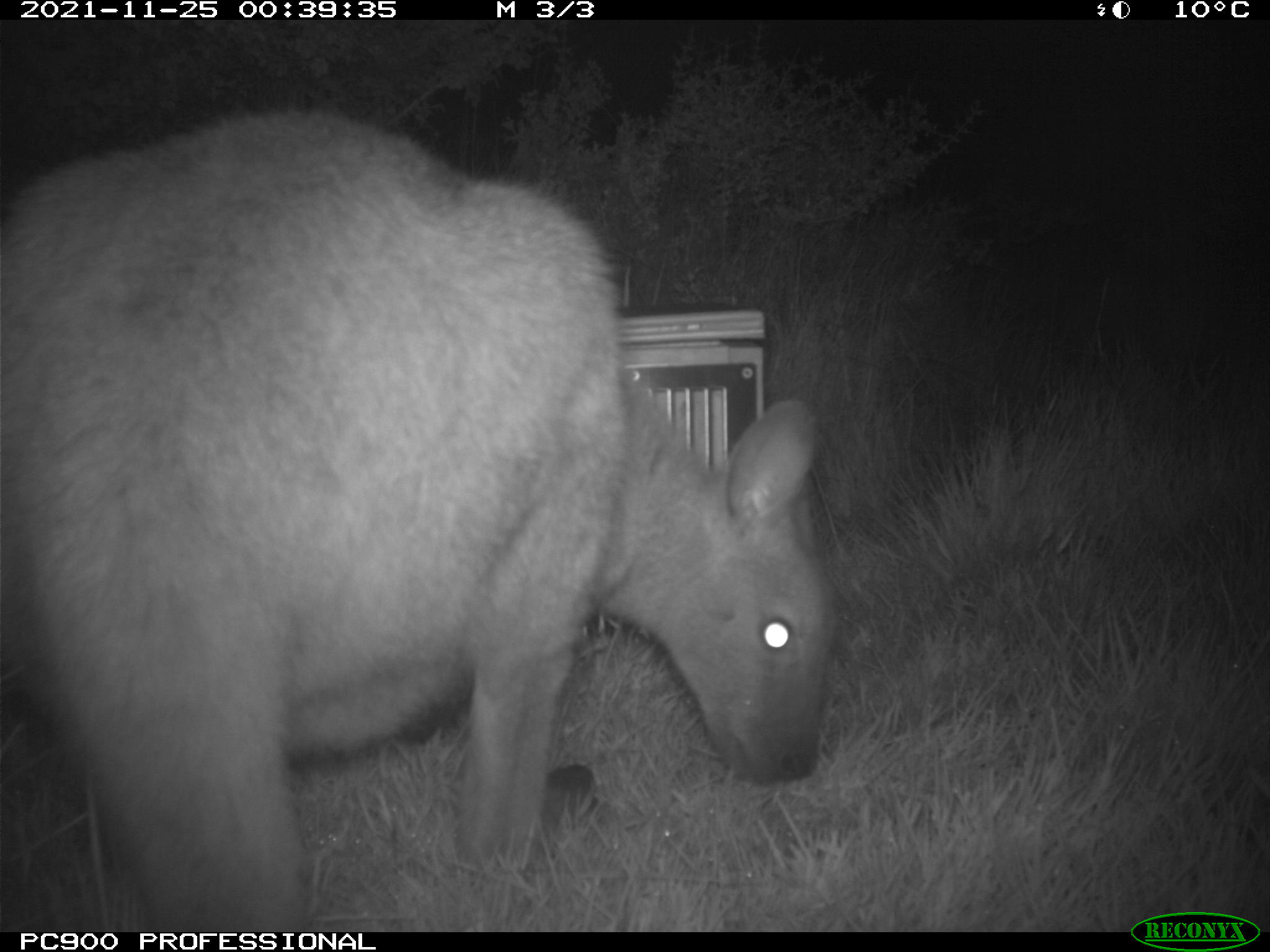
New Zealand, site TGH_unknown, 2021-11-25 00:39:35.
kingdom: Animalia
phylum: Chordata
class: Mammalia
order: Diprotodontia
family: Macropodidae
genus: Notamacropus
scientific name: Notamacropus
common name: wallaby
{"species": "wallaby (Notamacropus)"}